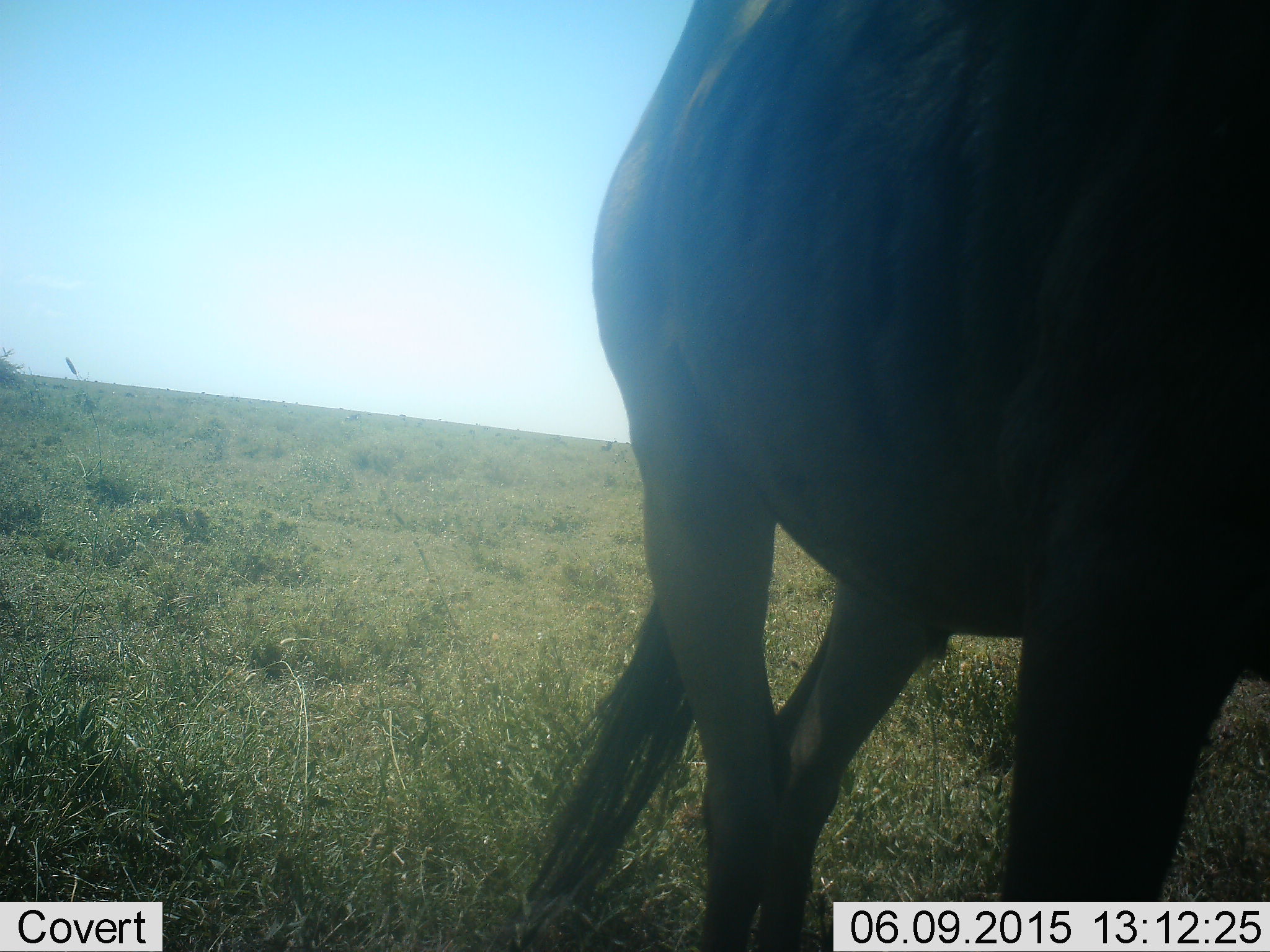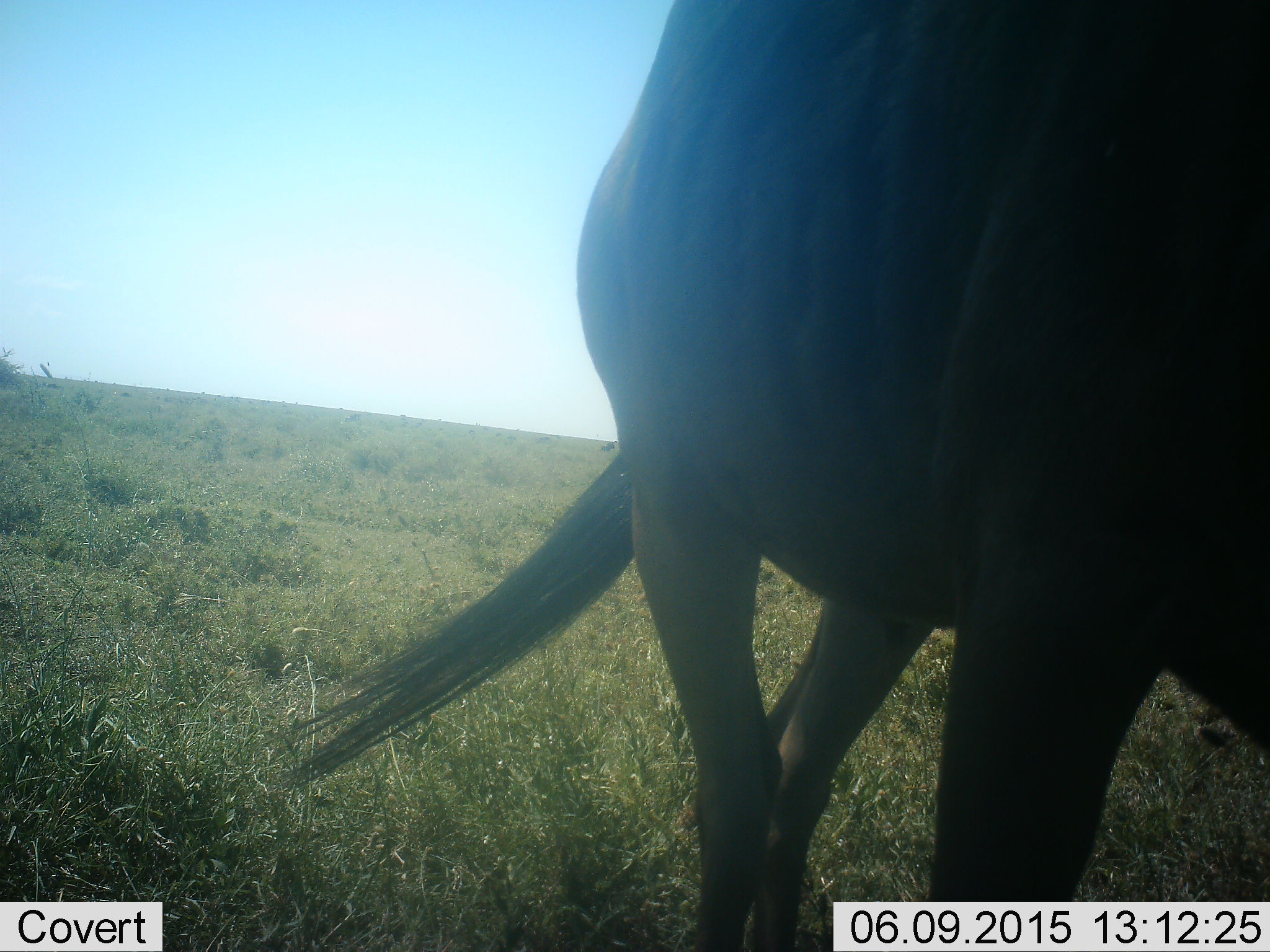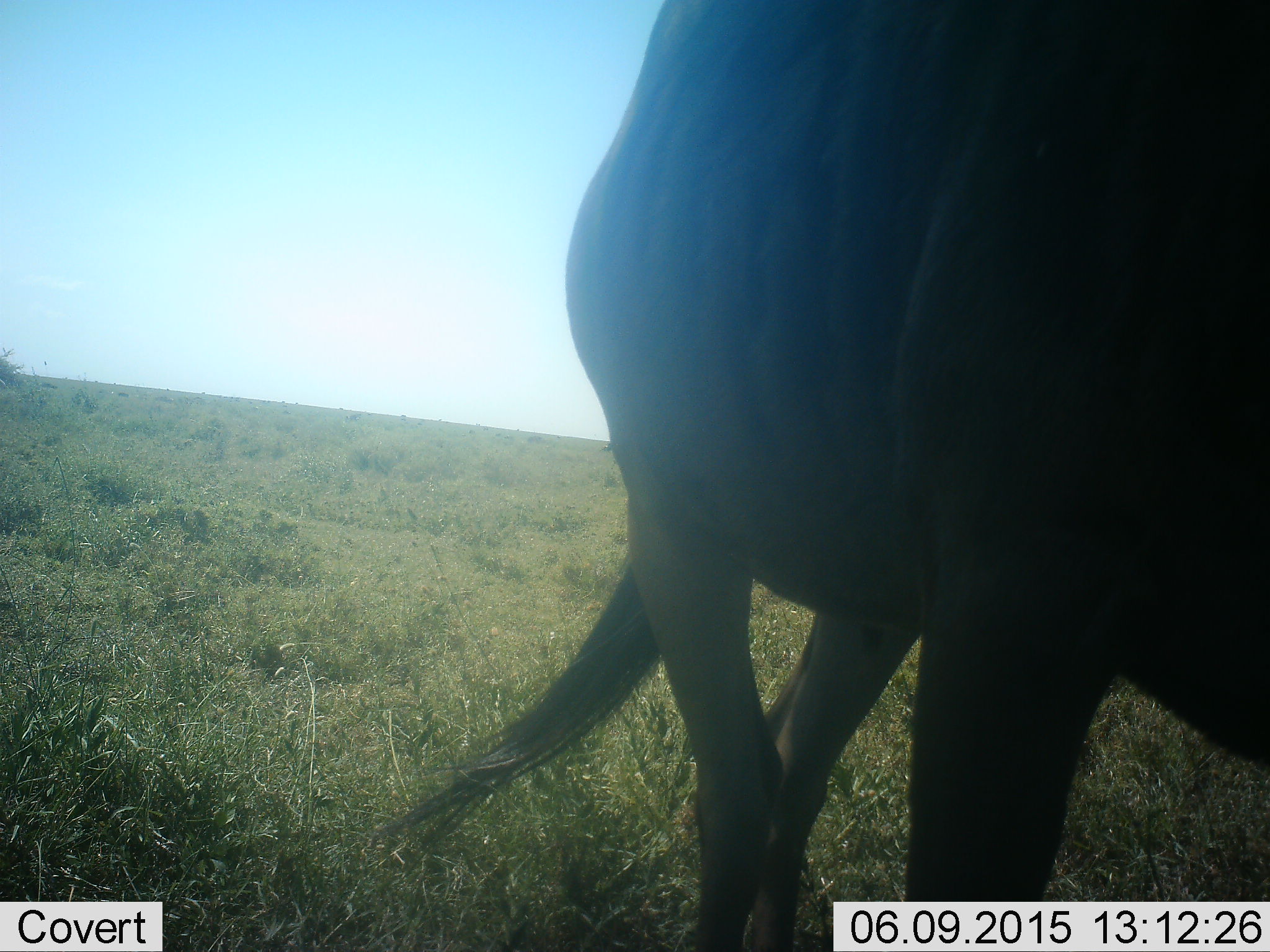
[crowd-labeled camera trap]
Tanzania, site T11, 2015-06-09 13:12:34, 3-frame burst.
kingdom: Animalia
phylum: Chordata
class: Mammalia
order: Artiodactyla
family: Bovidae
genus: Connochaetes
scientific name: Connochaetes taurinus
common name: blue wildebeest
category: wildebeest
Wildebeest (blue wildebeest) (Connochaetes taurinus), count 1. Behavior (volunteer vote fractions): standing 90%, resting 0%, moving 10%, interacting 0%. Young present (vote fraction): 0%. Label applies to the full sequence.